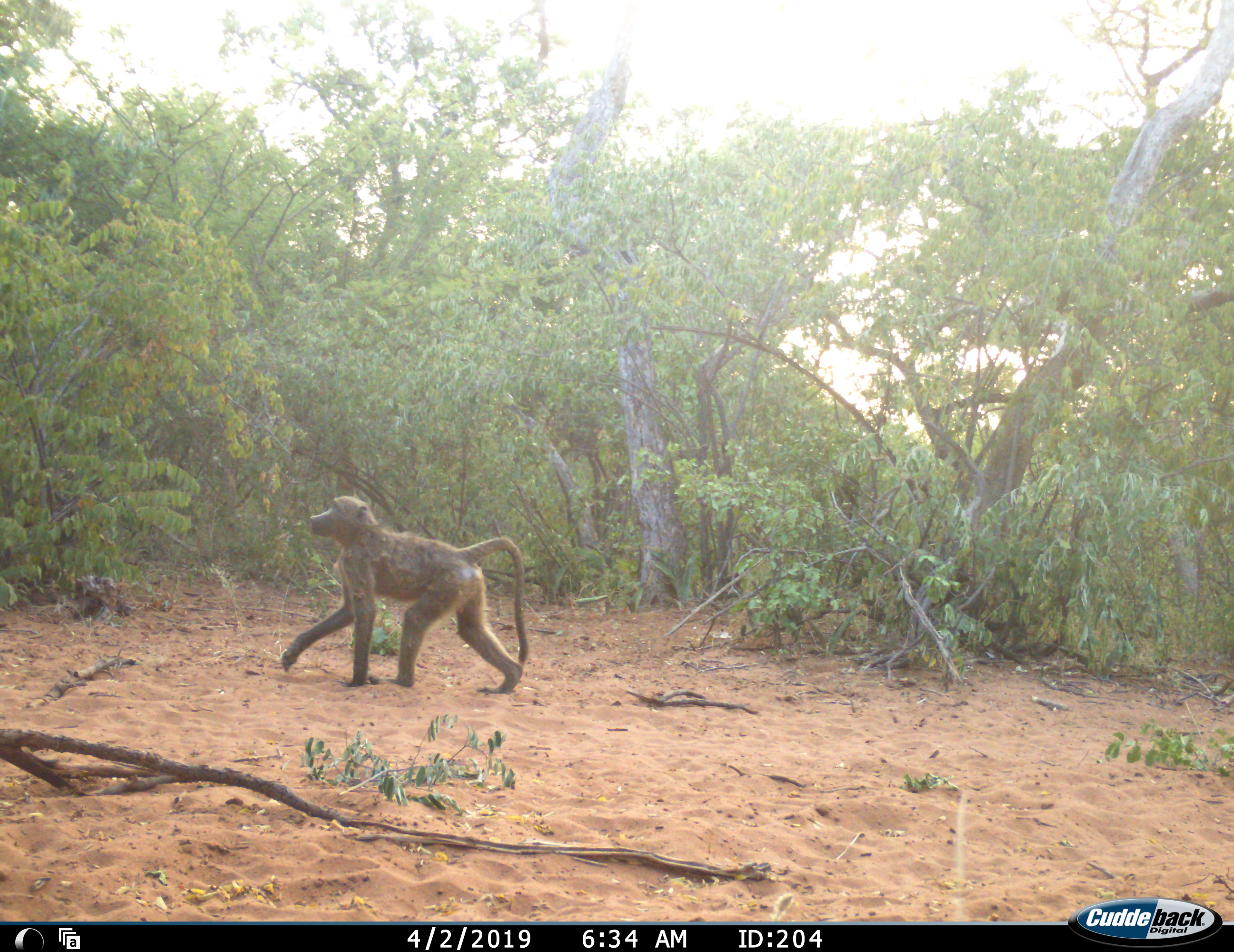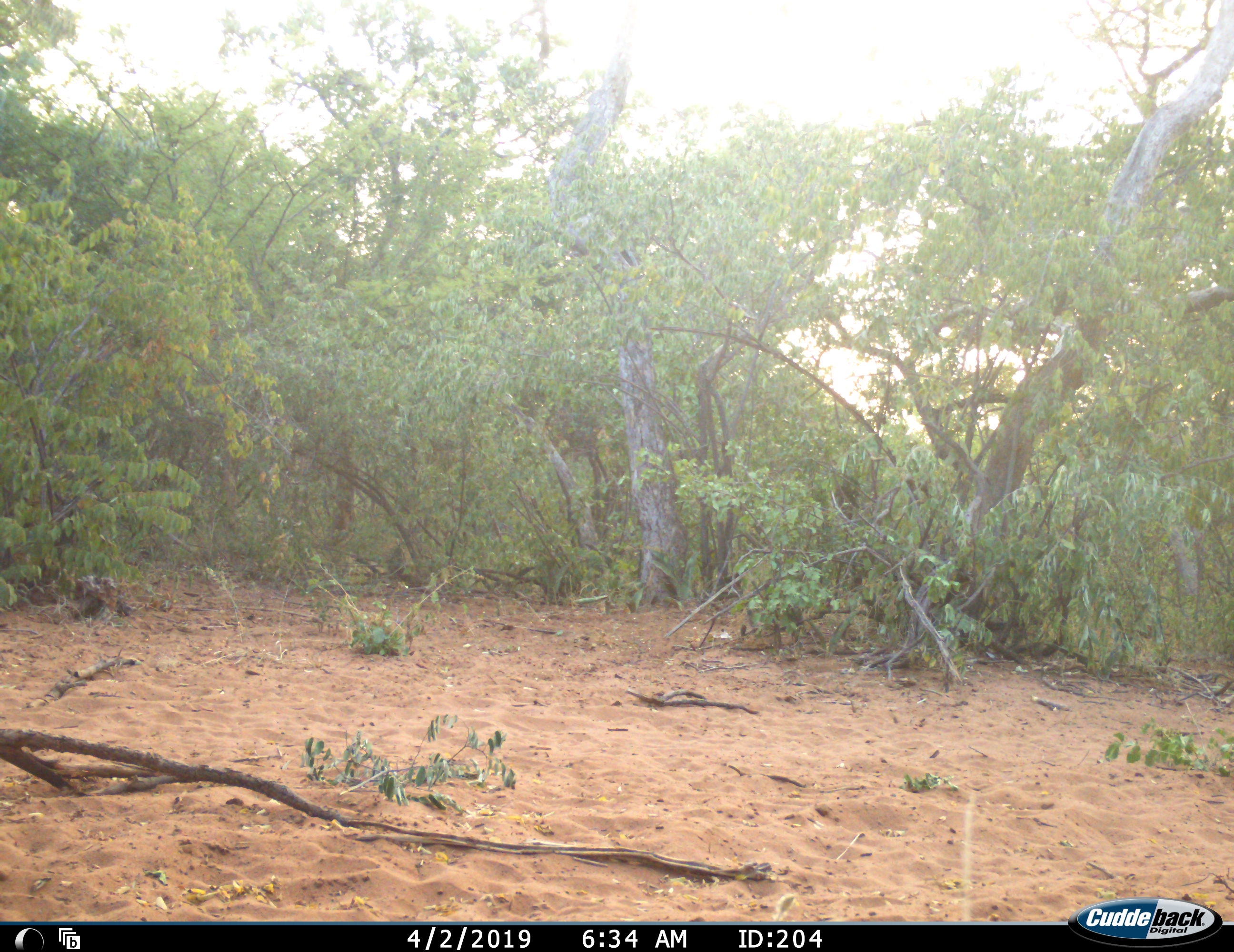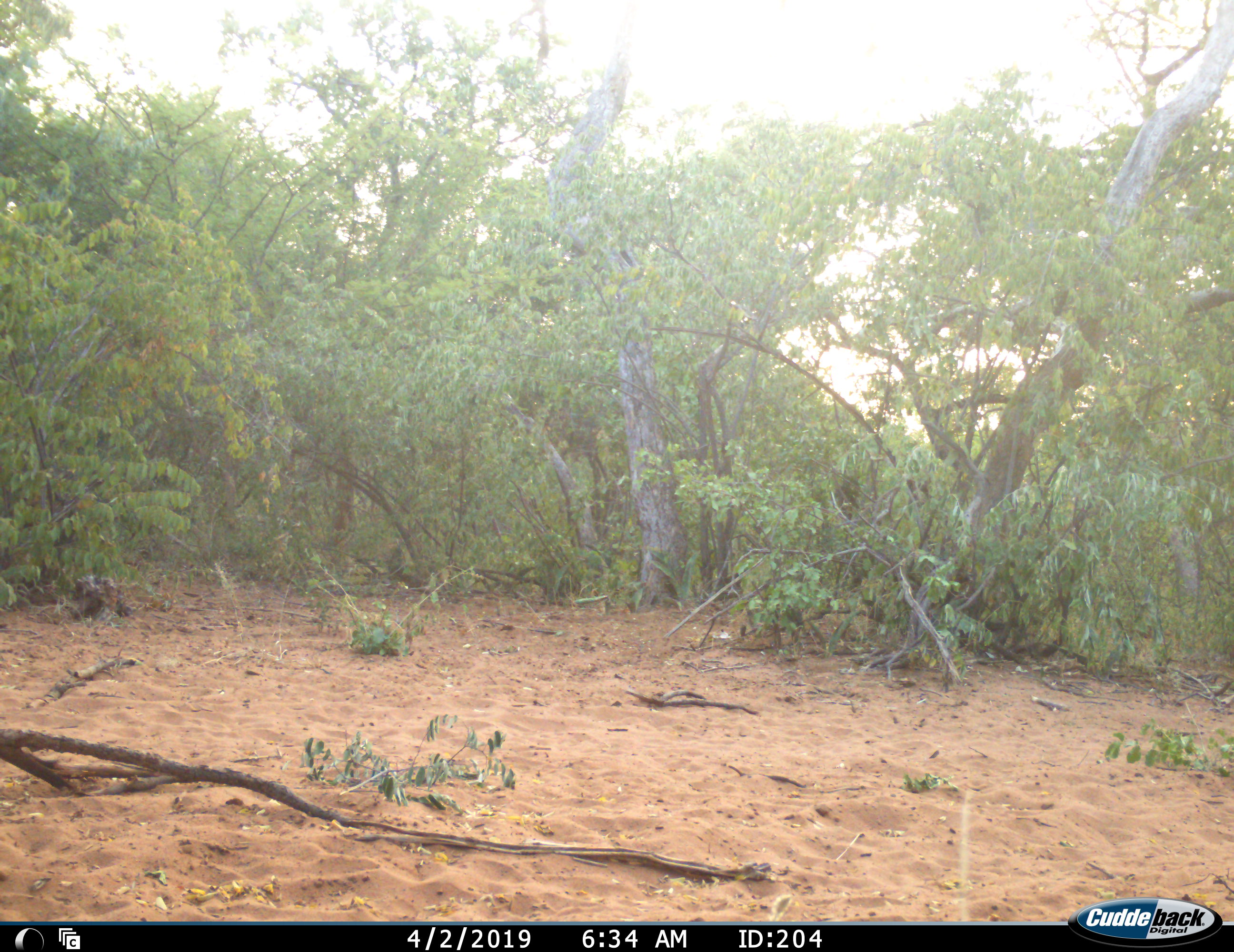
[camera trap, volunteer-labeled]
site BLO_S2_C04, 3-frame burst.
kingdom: Animalia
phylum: Chordata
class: Mammalia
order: Primates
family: Cercopithecidae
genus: Papio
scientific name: Papio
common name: baboon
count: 1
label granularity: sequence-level